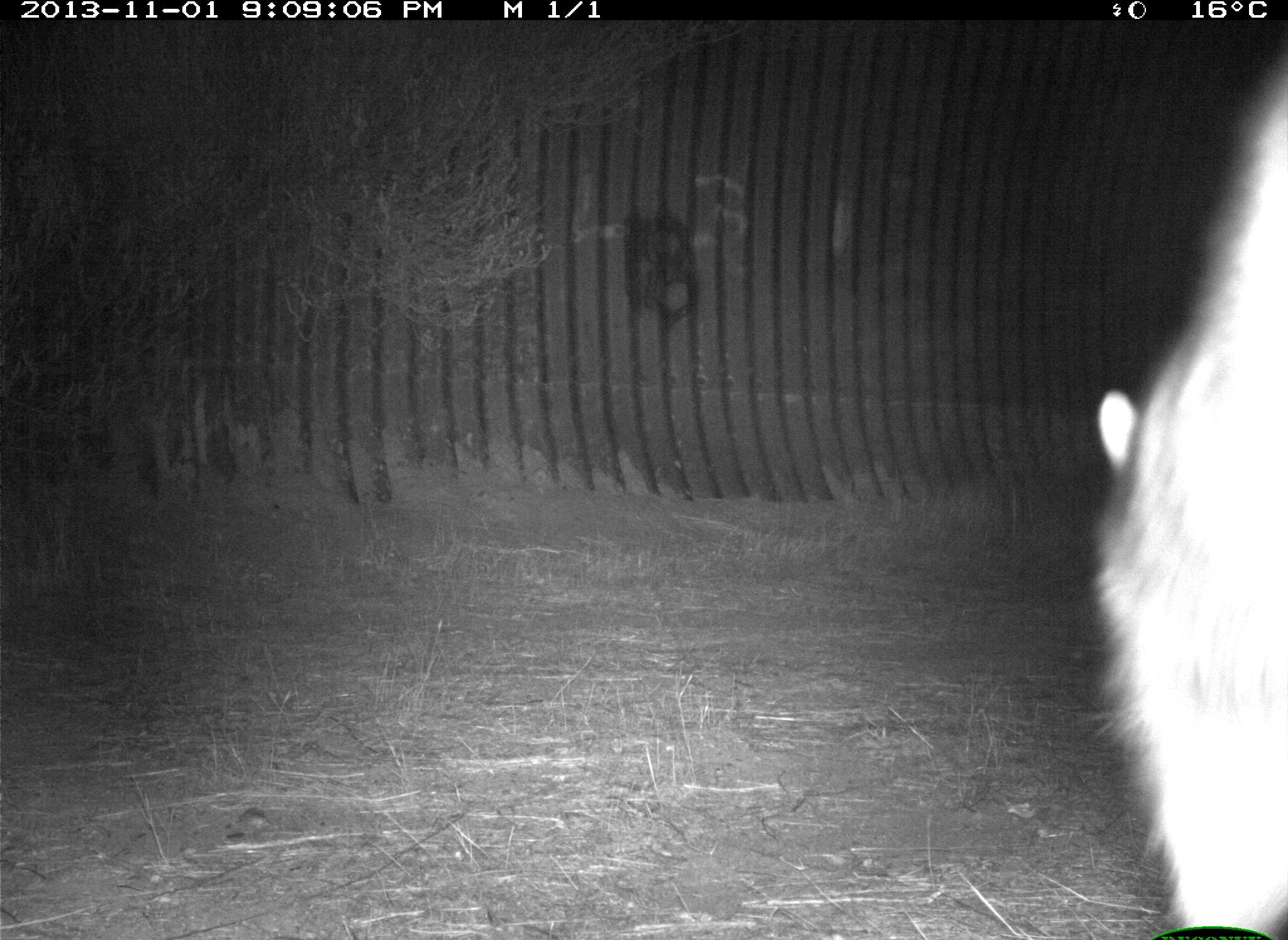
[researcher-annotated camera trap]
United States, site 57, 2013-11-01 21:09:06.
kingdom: Animalia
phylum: Chordata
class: Mammalia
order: Carnivora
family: Procyonidae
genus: Procyon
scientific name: Procyon lotor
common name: raccoon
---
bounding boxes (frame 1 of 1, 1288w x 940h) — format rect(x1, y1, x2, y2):
raccoon: rect(1085, 59, 1288, 939)